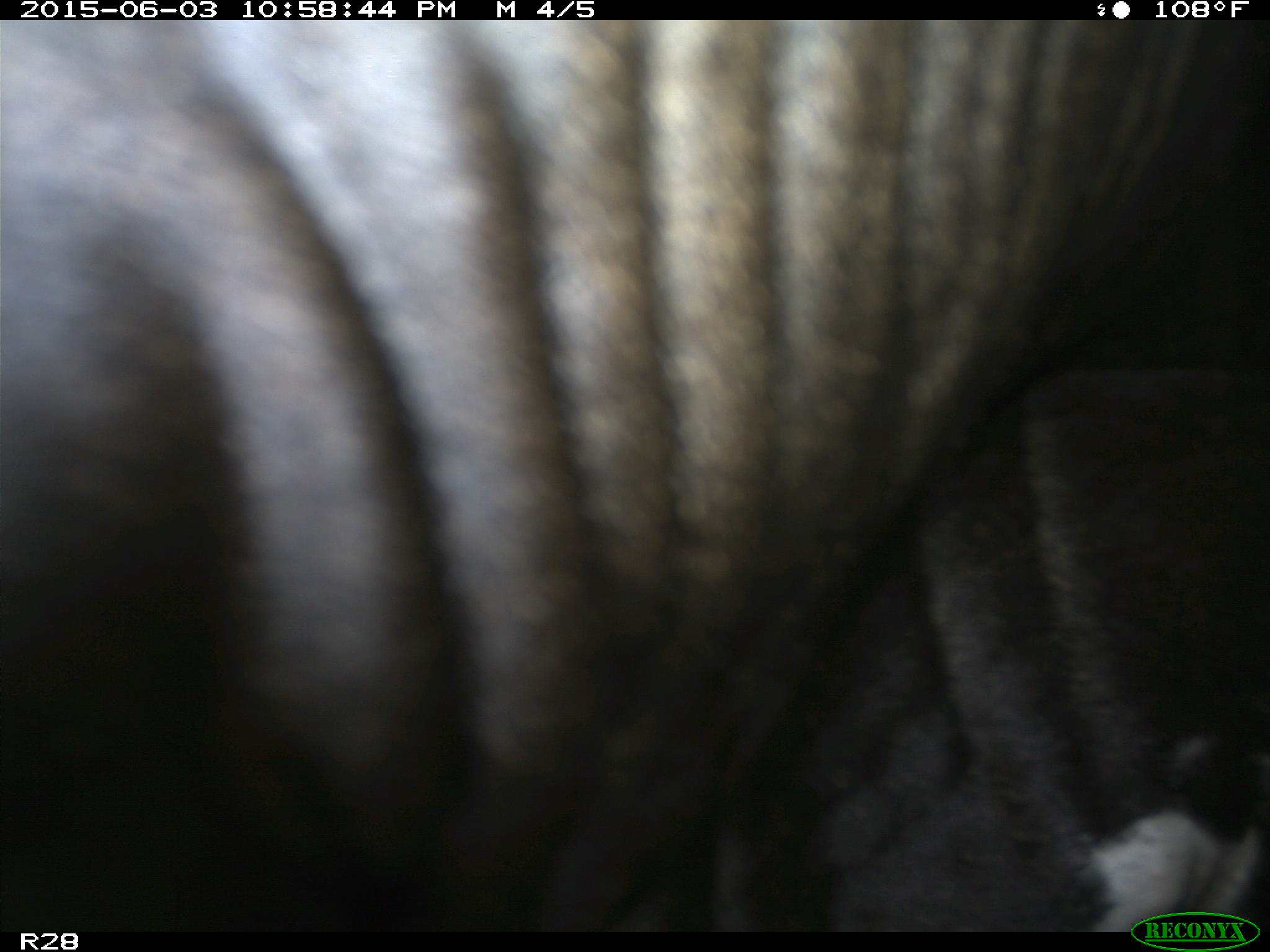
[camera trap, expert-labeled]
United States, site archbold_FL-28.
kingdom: Animalia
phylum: Chordata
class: Mammalia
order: Artiodactyla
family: Bovidae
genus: Bos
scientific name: Bos taurus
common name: domestic cow